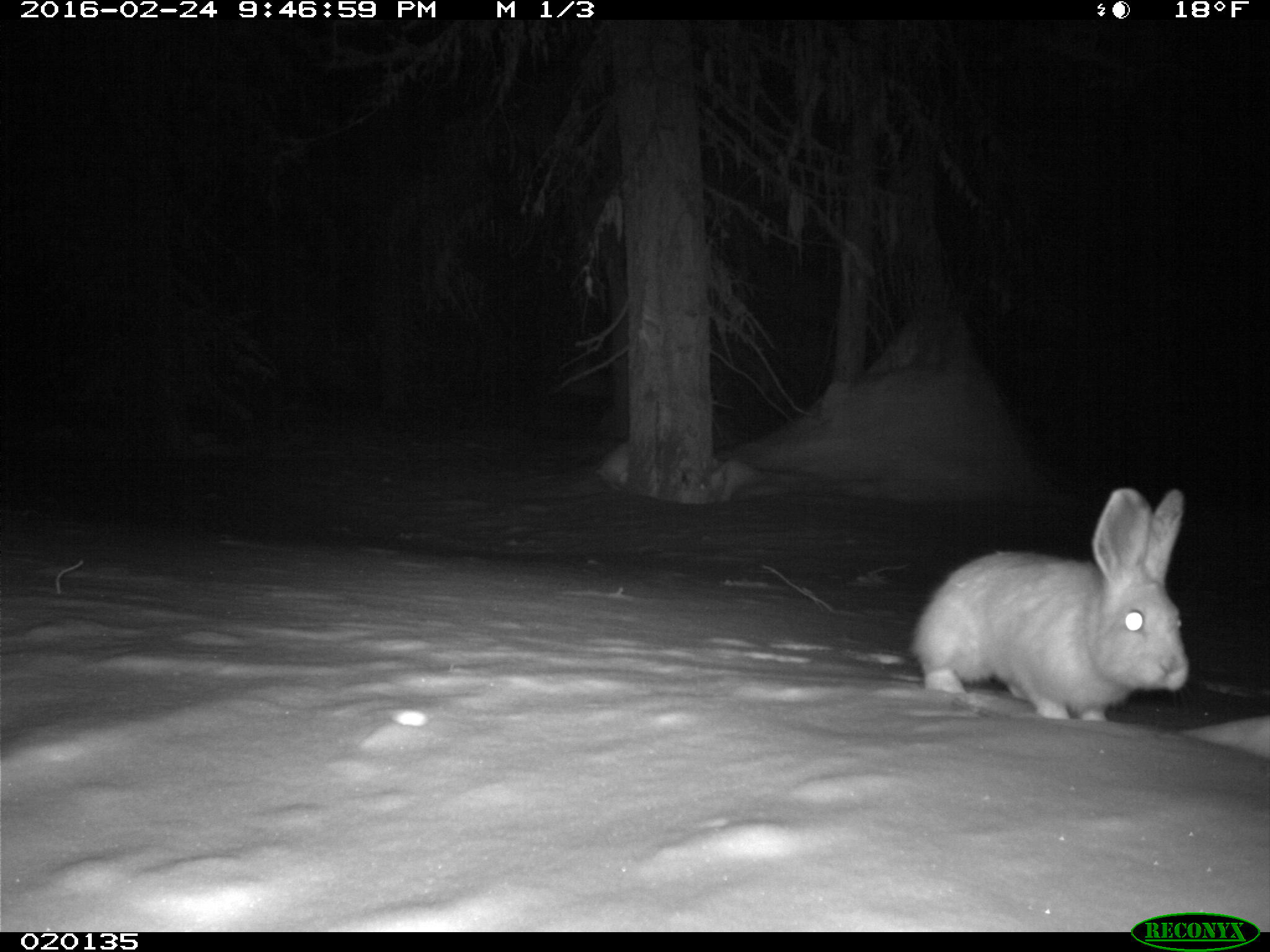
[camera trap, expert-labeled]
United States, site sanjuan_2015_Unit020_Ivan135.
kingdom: Animalia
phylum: Chordata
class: Mammalia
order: Lagomorpha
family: Leporidae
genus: Lepus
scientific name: Lepus americanus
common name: snowshoe hare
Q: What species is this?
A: Lepus americanus (snowshoe hare).